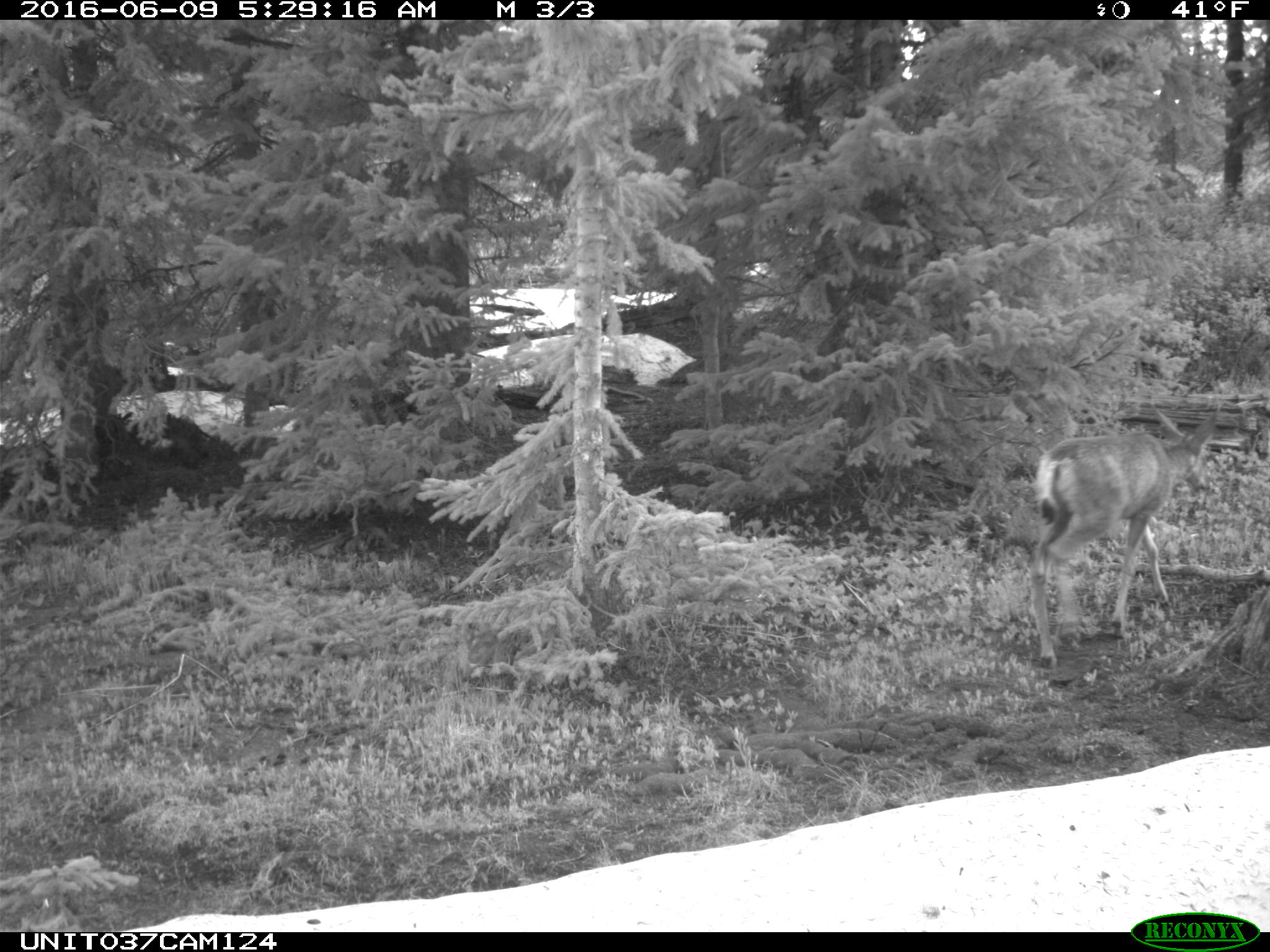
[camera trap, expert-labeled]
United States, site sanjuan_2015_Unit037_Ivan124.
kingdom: Animalia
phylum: Chordata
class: Mammalia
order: Artiodactyla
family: Cervidae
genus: Odocoileus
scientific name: Odocoileus hemionus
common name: mule deer